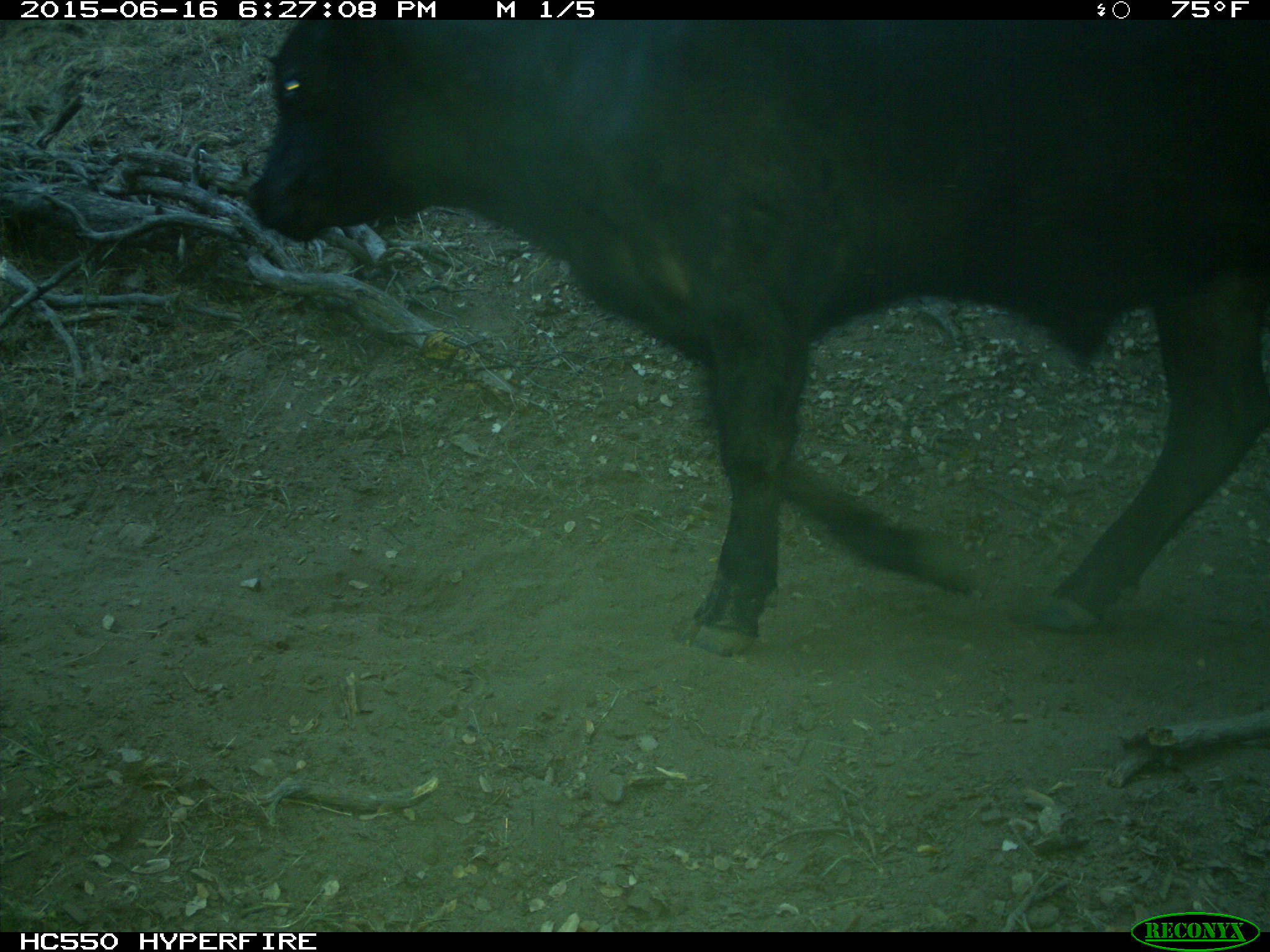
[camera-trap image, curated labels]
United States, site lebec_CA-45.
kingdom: Animalia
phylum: Chordata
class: Mammalia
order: Artiodactyla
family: Bovidae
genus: Bos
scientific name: Bos taurus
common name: domestic cow